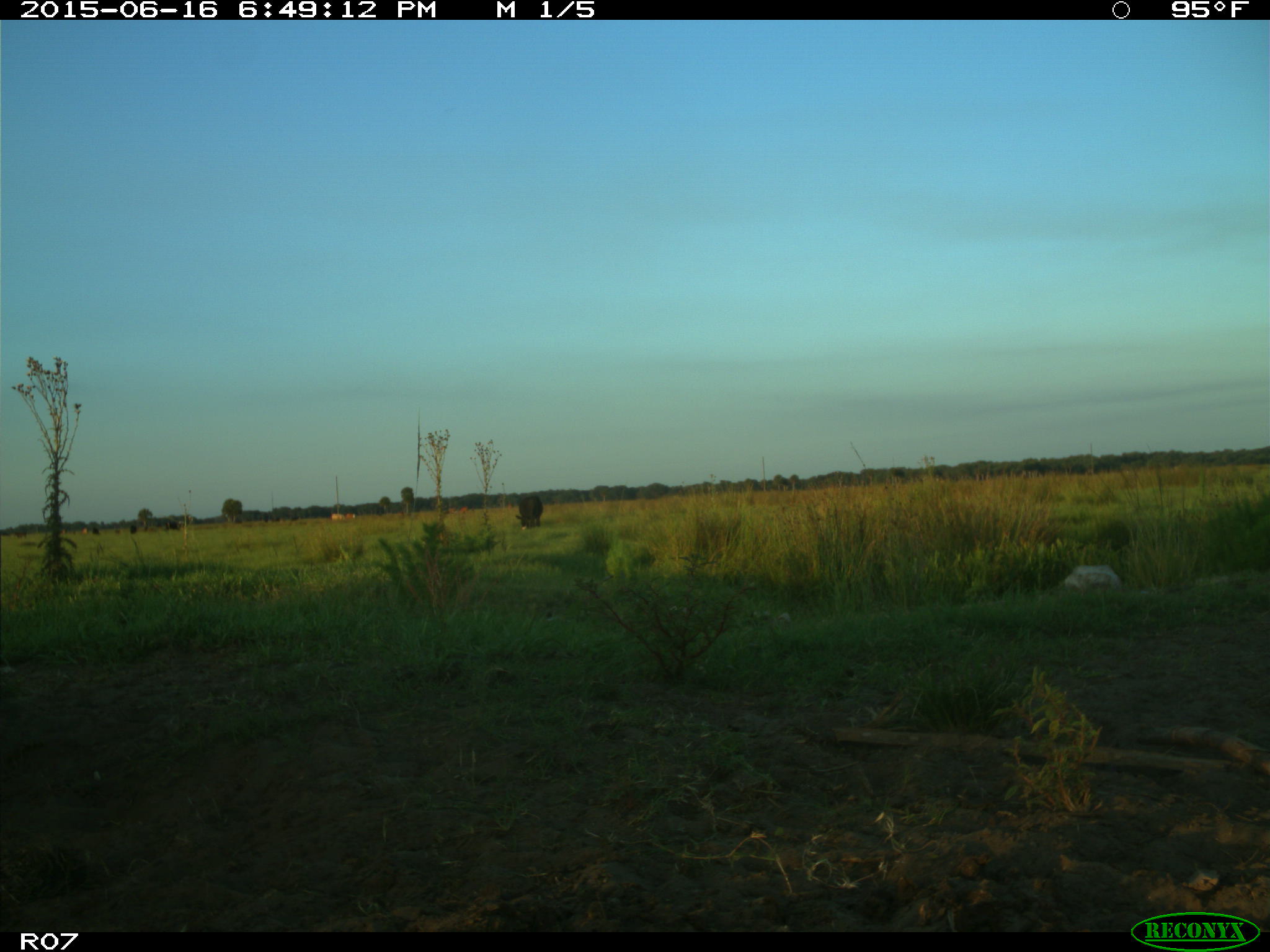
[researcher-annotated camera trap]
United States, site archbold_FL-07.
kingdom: Animalia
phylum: Chordata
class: Mammalia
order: Artiodactyla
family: Bovidae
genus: Bos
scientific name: Bos taurus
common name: domestic cow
Bos taurus (domestic cow).